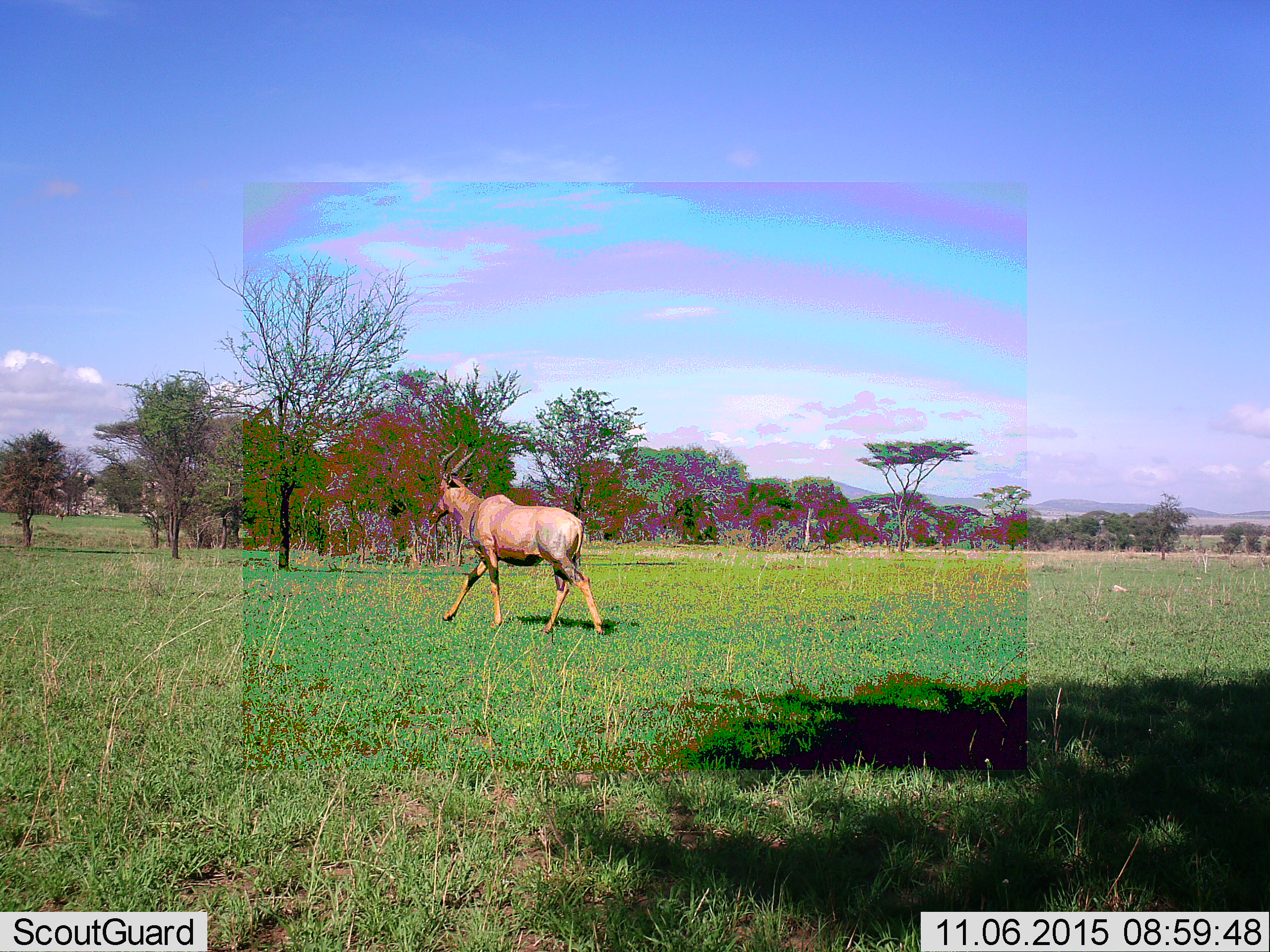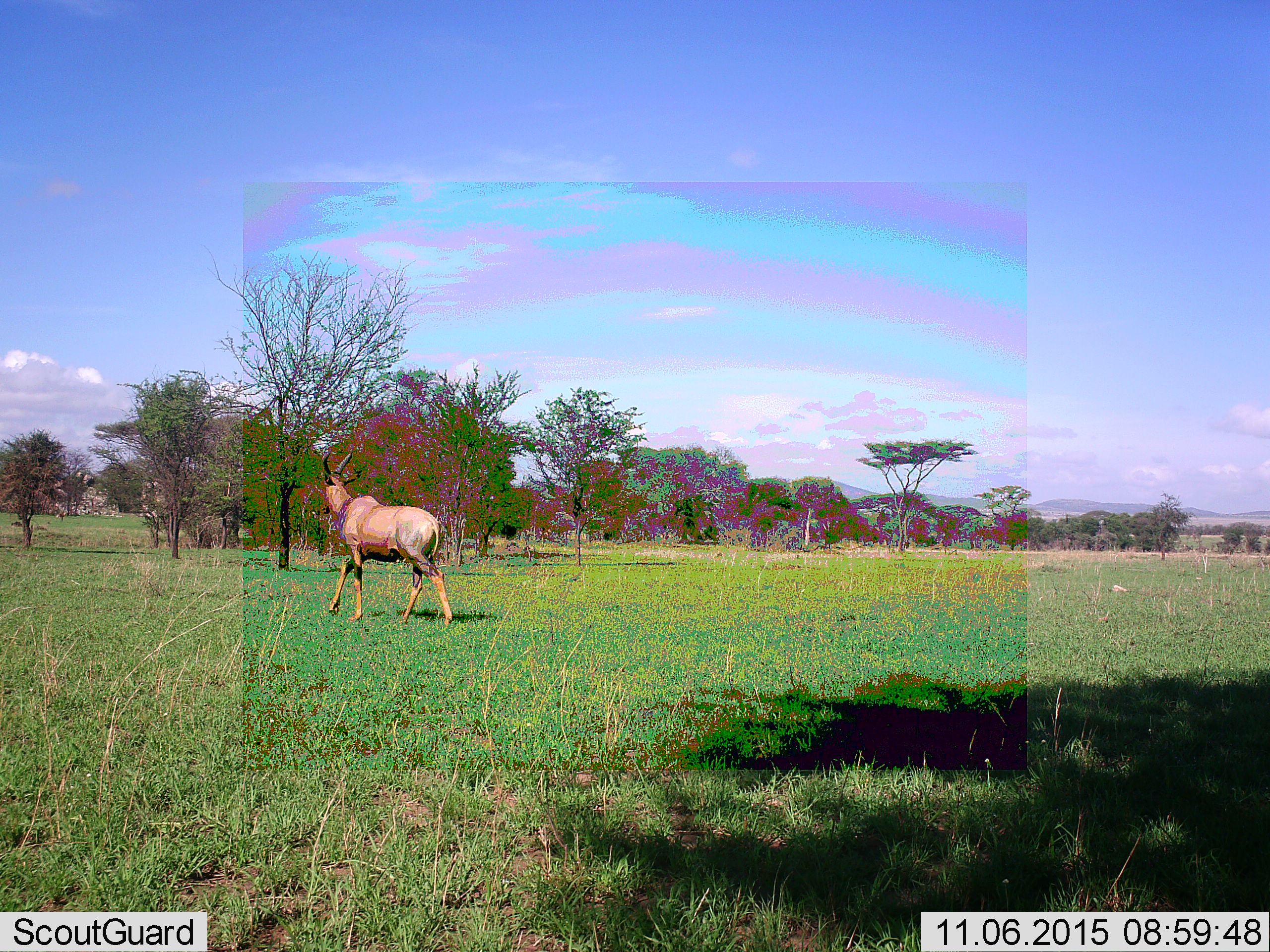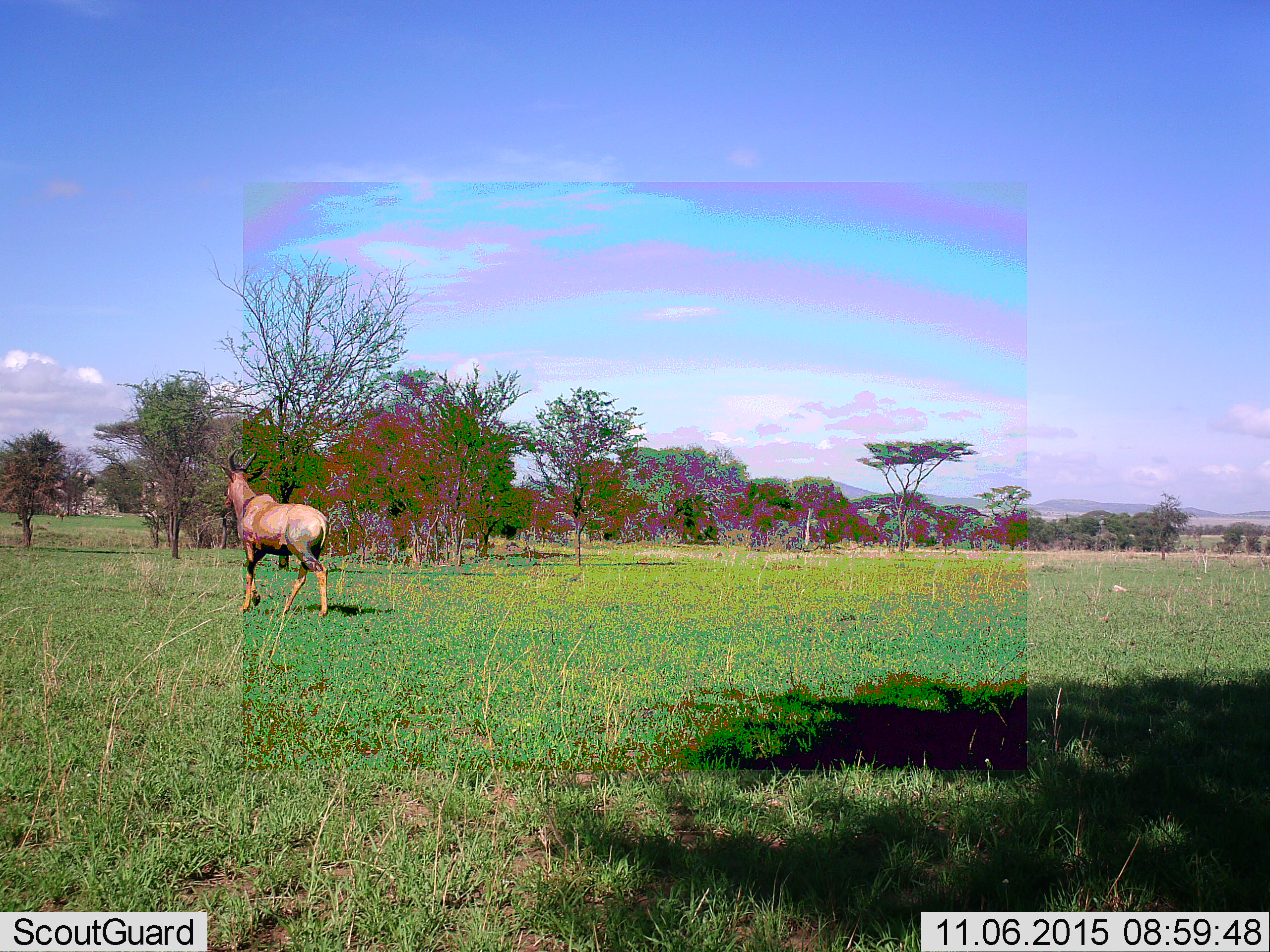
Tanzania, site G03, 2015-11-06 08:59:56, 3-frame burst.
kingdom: Animalia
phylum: Chordata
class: Mammalia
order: Artiodactyla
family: Bovidae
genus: Damaliscus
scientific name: Damaliscus lunatus jimela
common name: topi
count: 1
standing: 0%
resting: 0%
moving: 100%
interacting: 0%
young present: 0%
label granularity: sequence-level